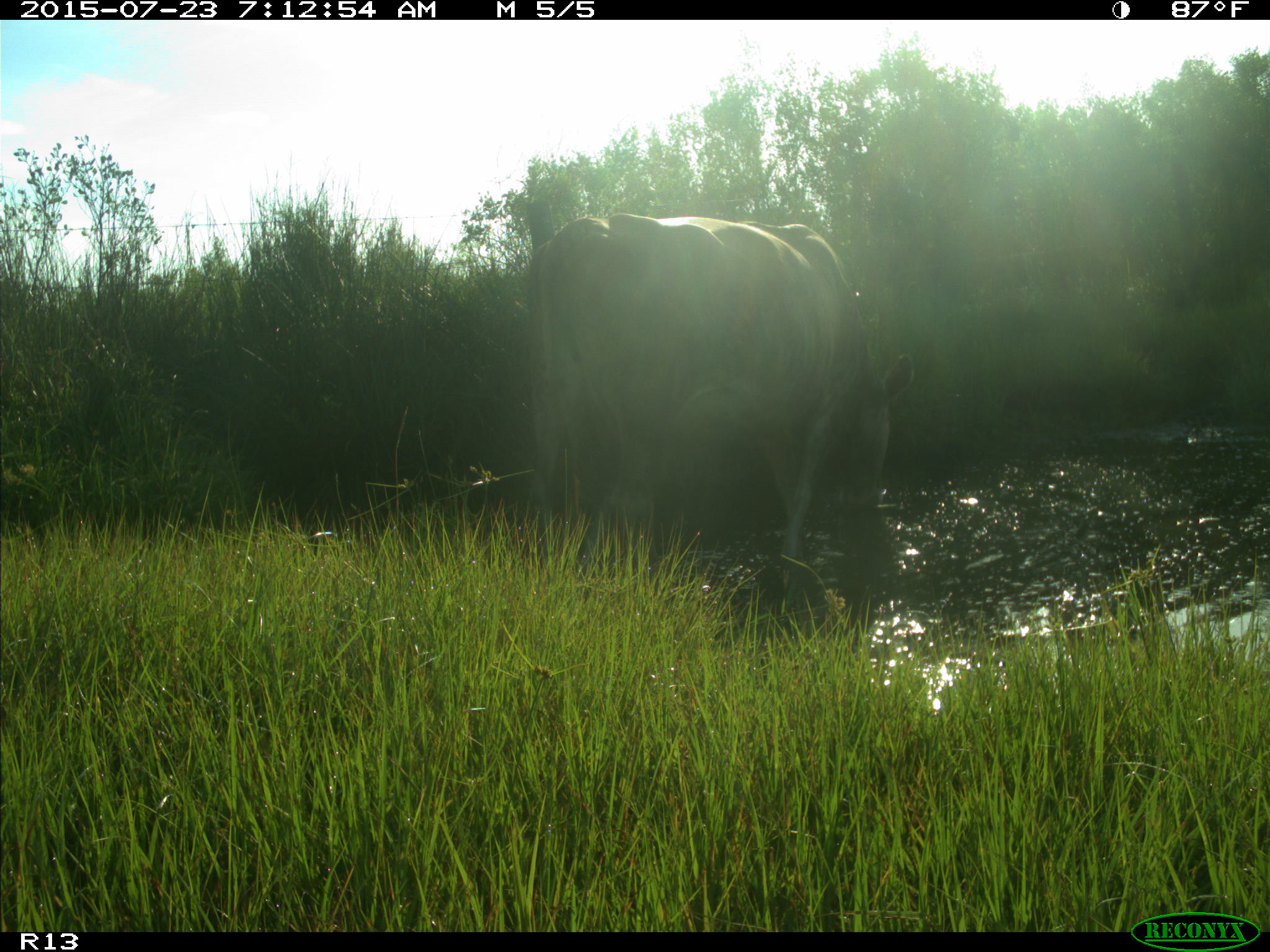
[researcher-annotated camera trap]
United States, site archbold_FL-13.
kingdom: Animalia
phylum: Chordata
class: Mammalia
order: Artiodactyla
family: Bovidae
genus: Bos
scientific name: Bos taurus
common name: domestic cow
Bos taurus (domestic cow).